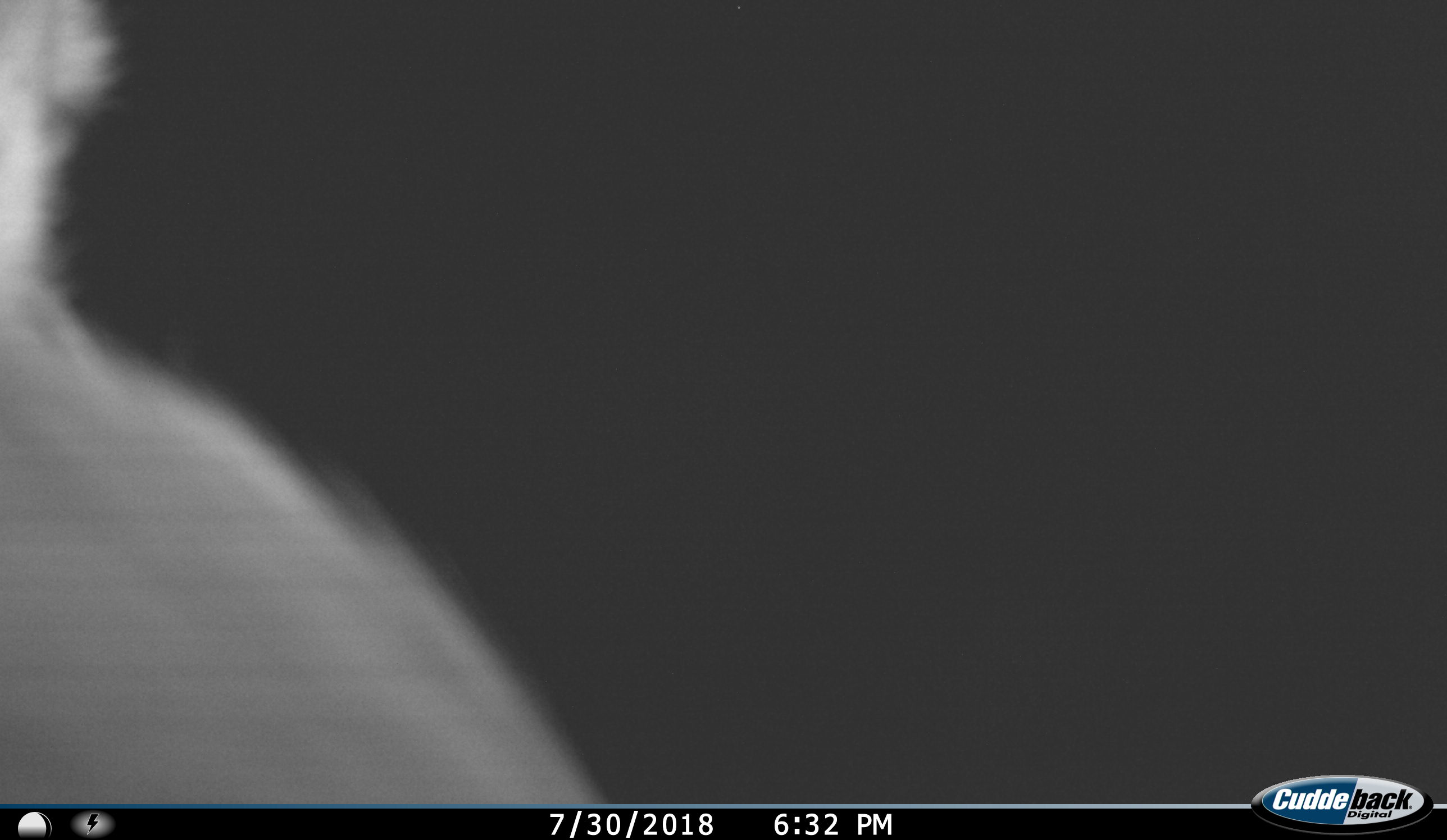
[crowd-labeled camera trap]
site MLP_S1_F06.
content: unidentified animal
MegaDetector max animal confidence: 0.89